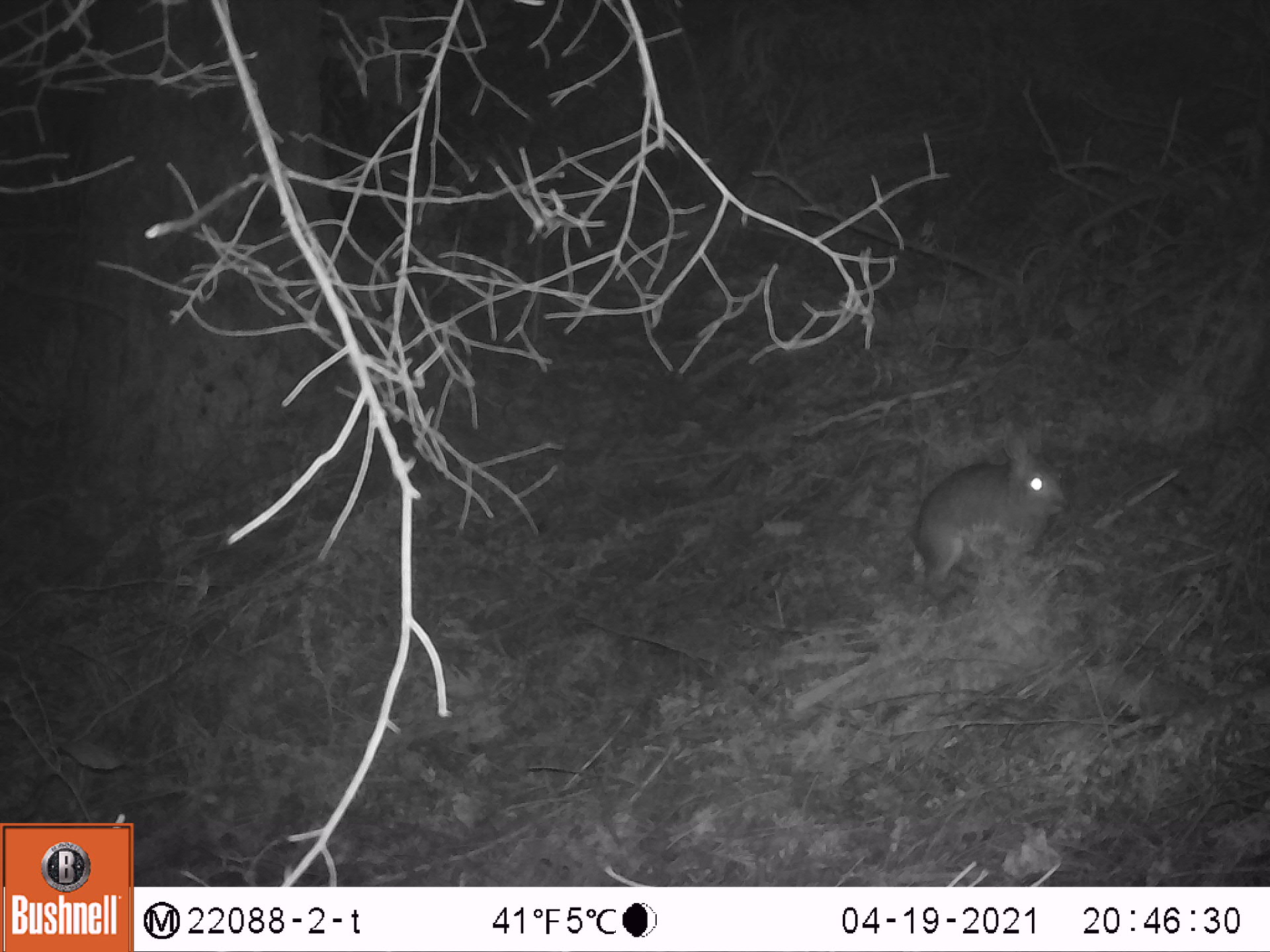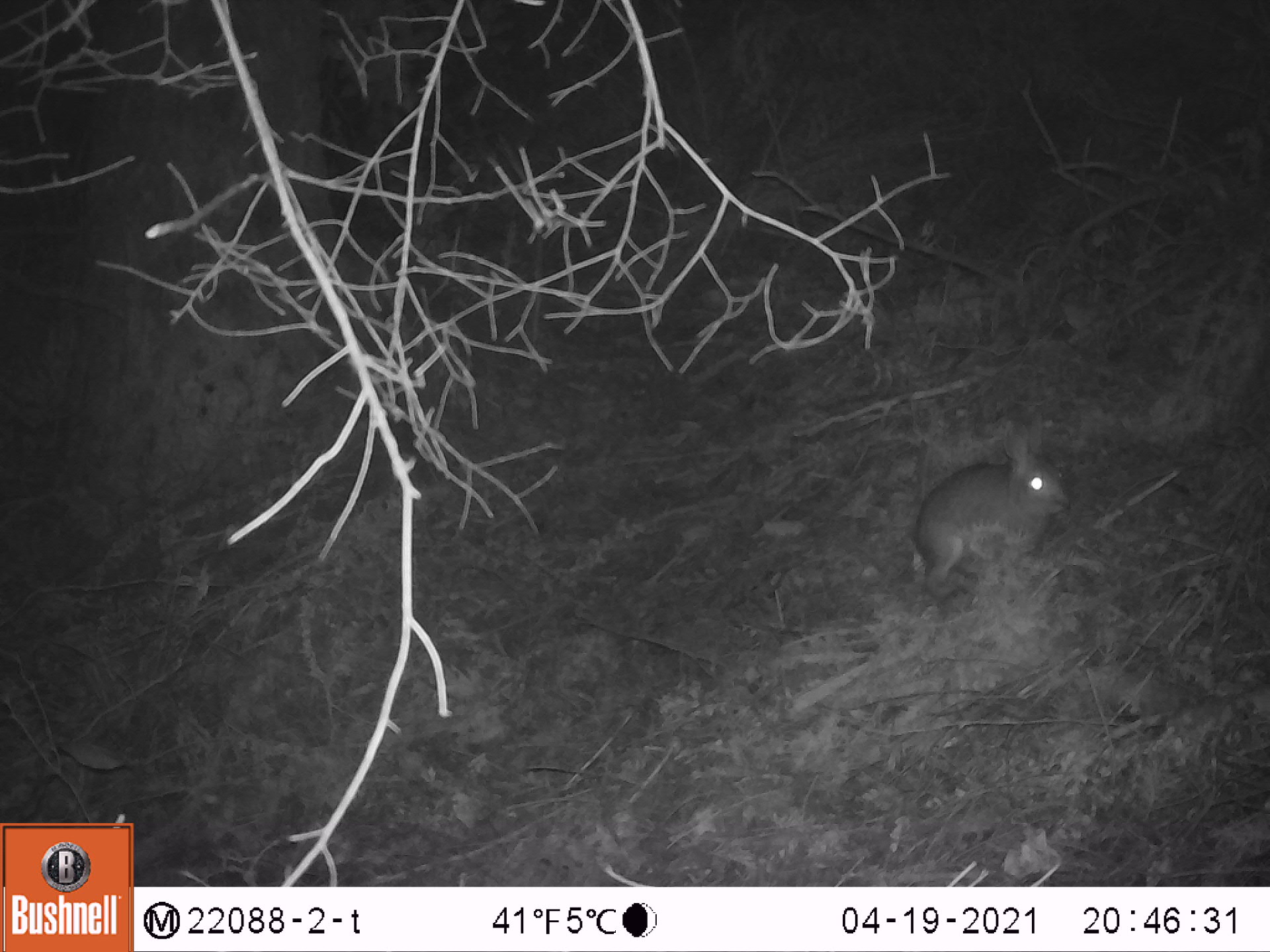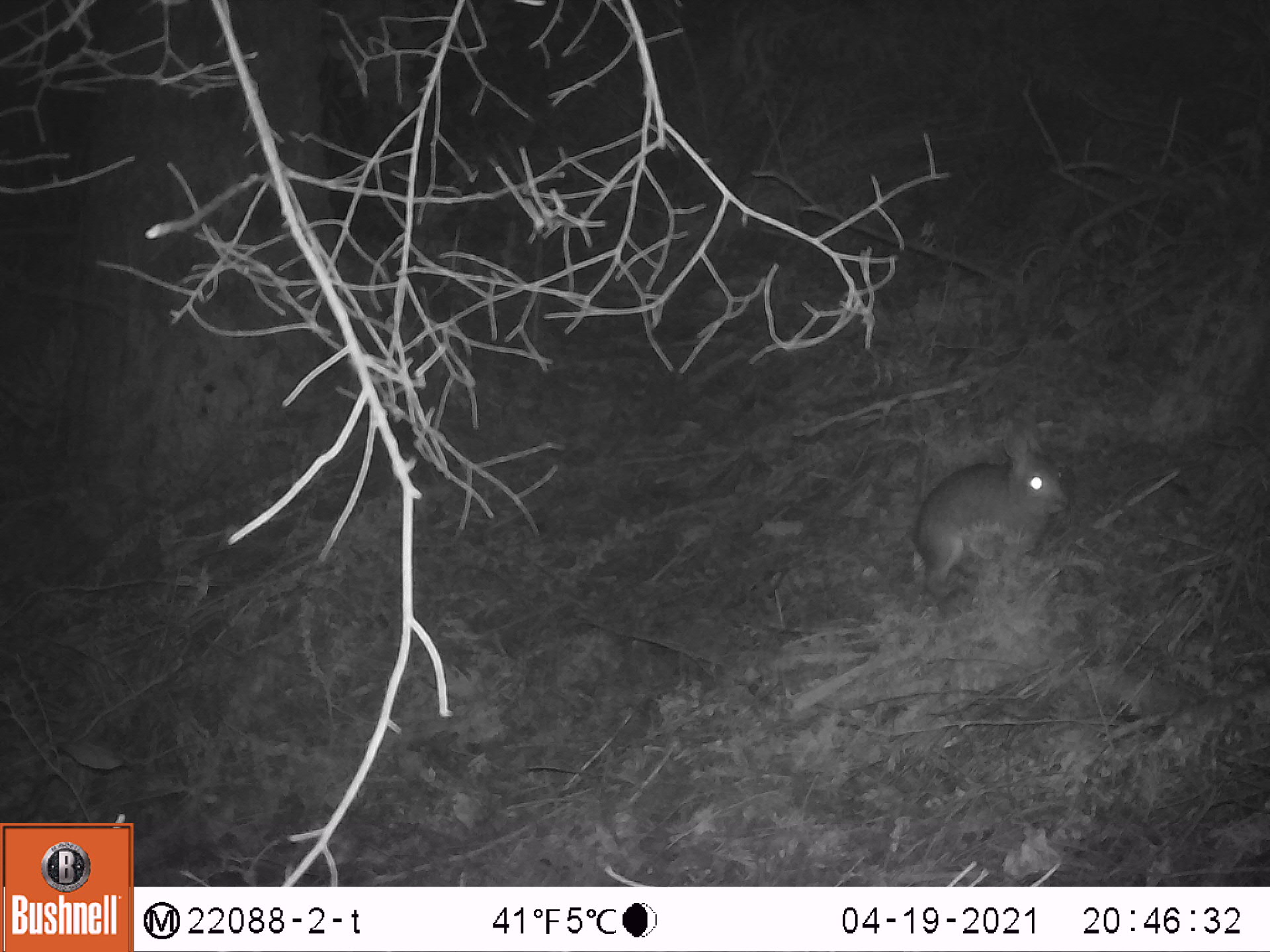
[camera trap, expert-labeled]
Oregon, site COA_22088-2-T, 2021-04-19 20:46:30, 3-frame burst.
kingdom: Animalia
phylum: Chordata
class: Mammalia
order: Lagomorpha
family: Leporidae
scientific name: Leporidae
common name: hares and rabbits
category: leporidae family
Leporidae family (hares and rabbits) (Leporidae).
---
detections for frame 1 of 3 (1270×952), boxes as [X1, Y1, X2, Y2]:
leporidae family: [888, 389, 1098, 631]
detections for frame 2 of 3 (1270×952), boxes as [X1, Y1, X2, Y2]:
leporidae family: [882, 400, 1095, 625]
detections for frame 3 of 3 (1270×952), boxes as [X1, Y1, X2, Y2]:
leporidae family: [891, 390, 1095, 616]